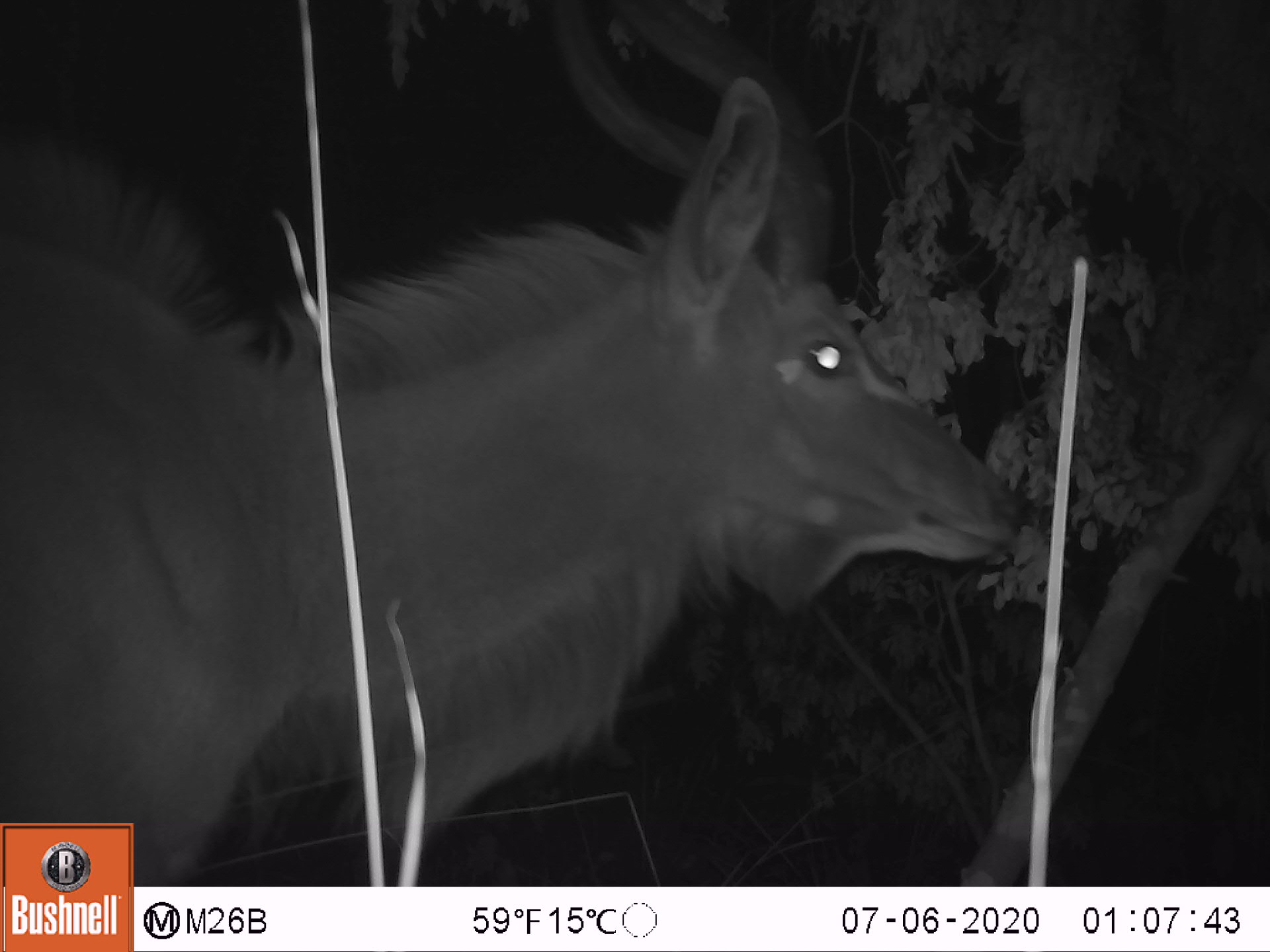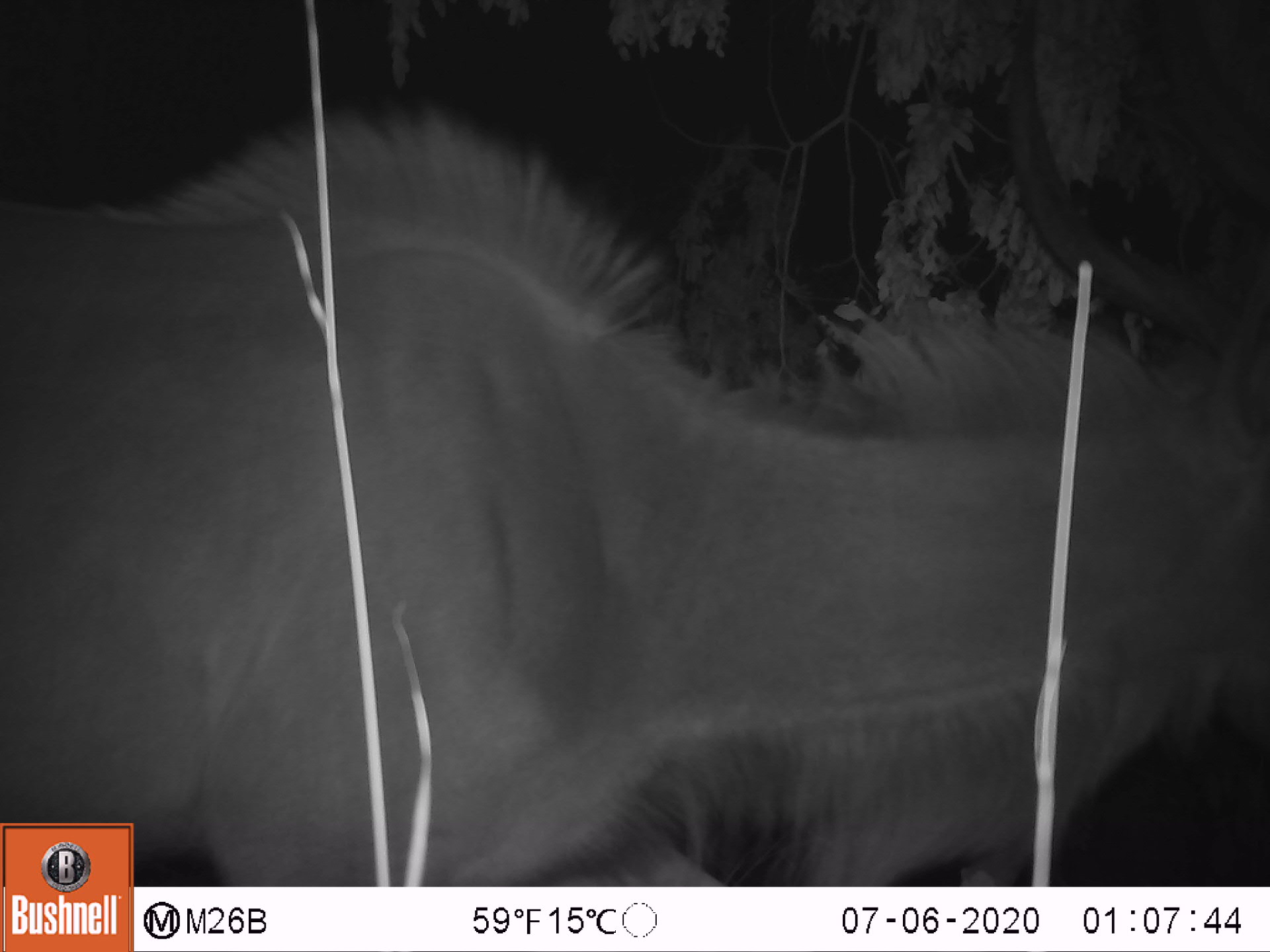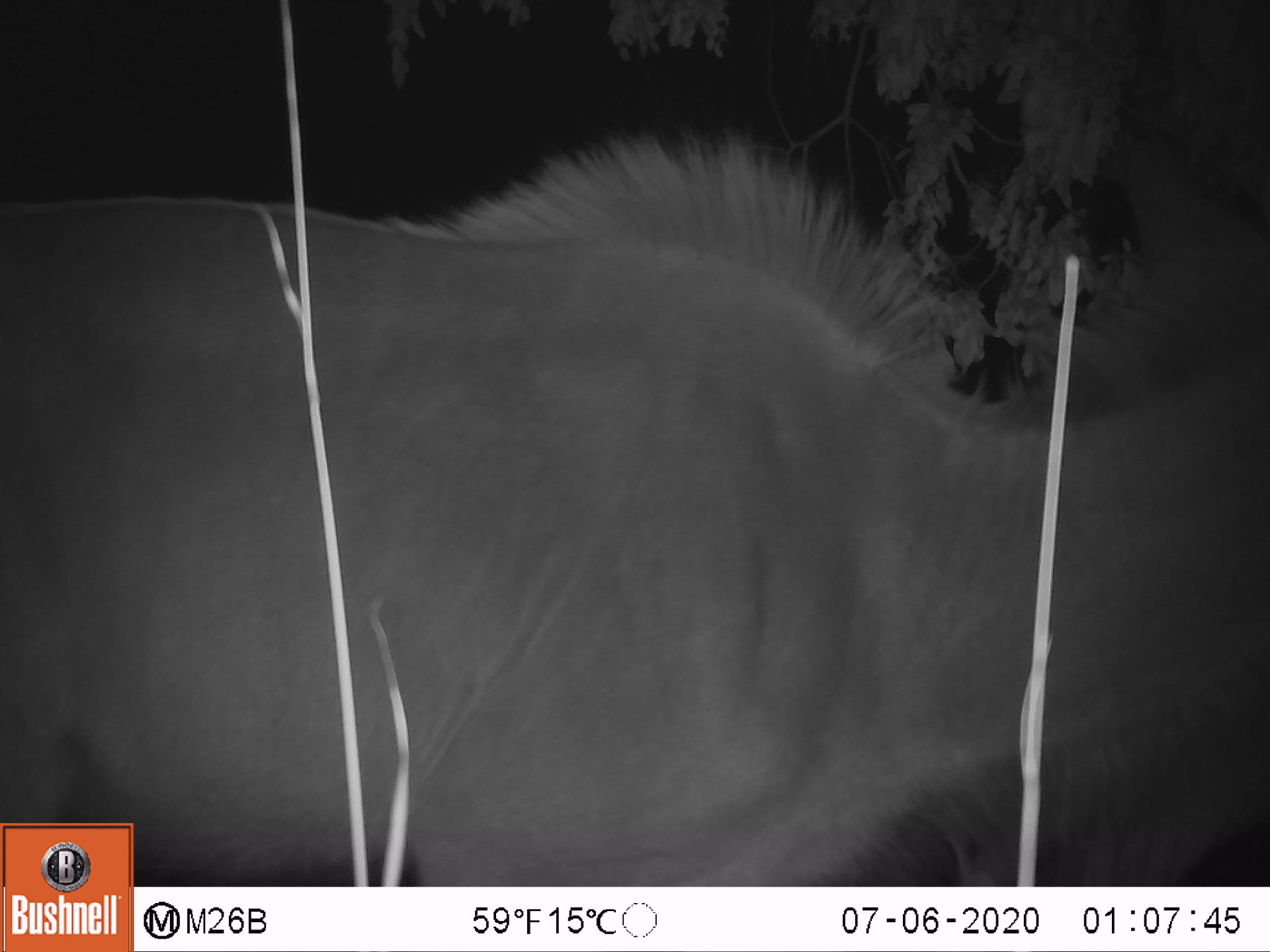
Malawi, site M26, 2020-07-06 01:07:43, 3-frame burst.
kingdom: Animalia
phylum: Chordata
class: Mammalia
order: Artiodactyla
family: Bovidae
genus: Tragelaphus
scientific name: Tragelaphus strepsiceros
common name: greater kudu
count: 1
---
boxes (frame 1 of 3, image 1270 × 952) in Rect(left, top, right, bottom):
greater kudu: Rect(0, 8, 1029, 816)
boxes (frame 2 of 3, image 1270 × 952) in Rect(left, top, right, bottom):
greater kudu: Rect(140, 10, 1262, 879)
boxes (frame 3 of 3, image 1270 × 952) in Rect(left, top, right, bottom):
greater kudu: Rect(138, 92, 1262, 880)